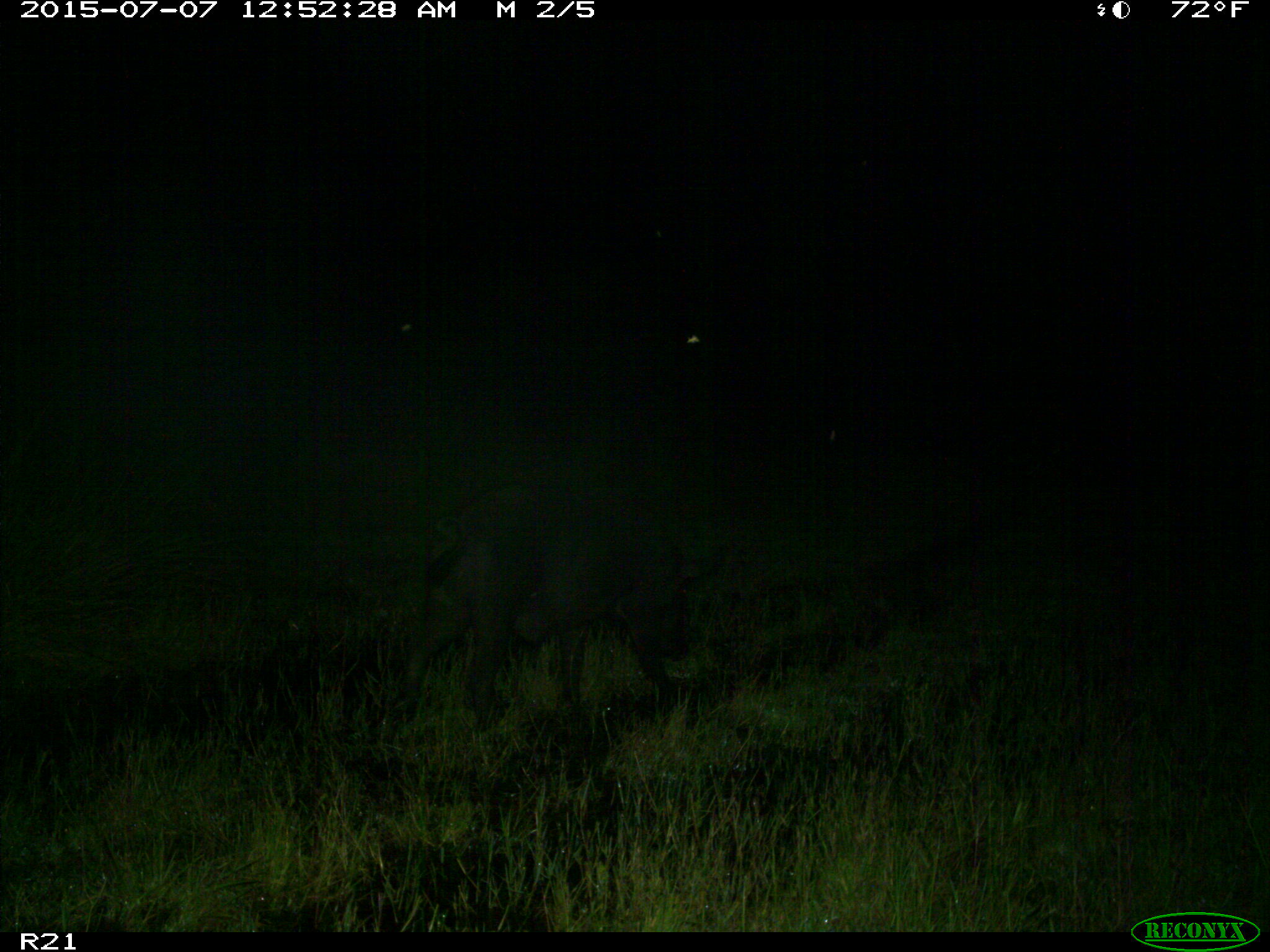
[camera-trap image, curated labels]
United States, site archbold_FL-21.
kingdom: Animalia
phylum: Chordata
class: Mammalia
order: Artiodactyla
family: Suidae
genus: Sus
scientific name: Sus scrofa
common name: wild boar